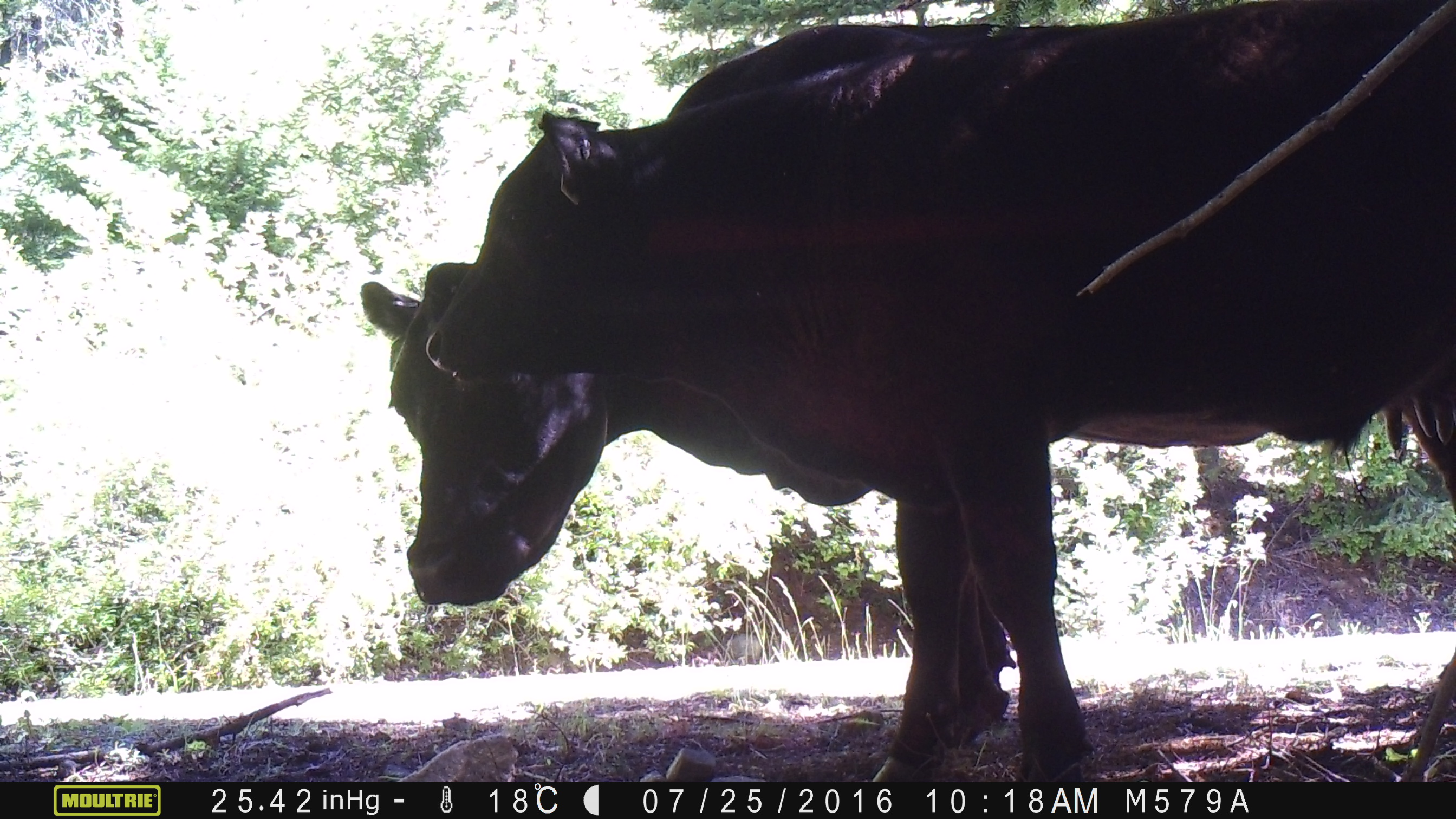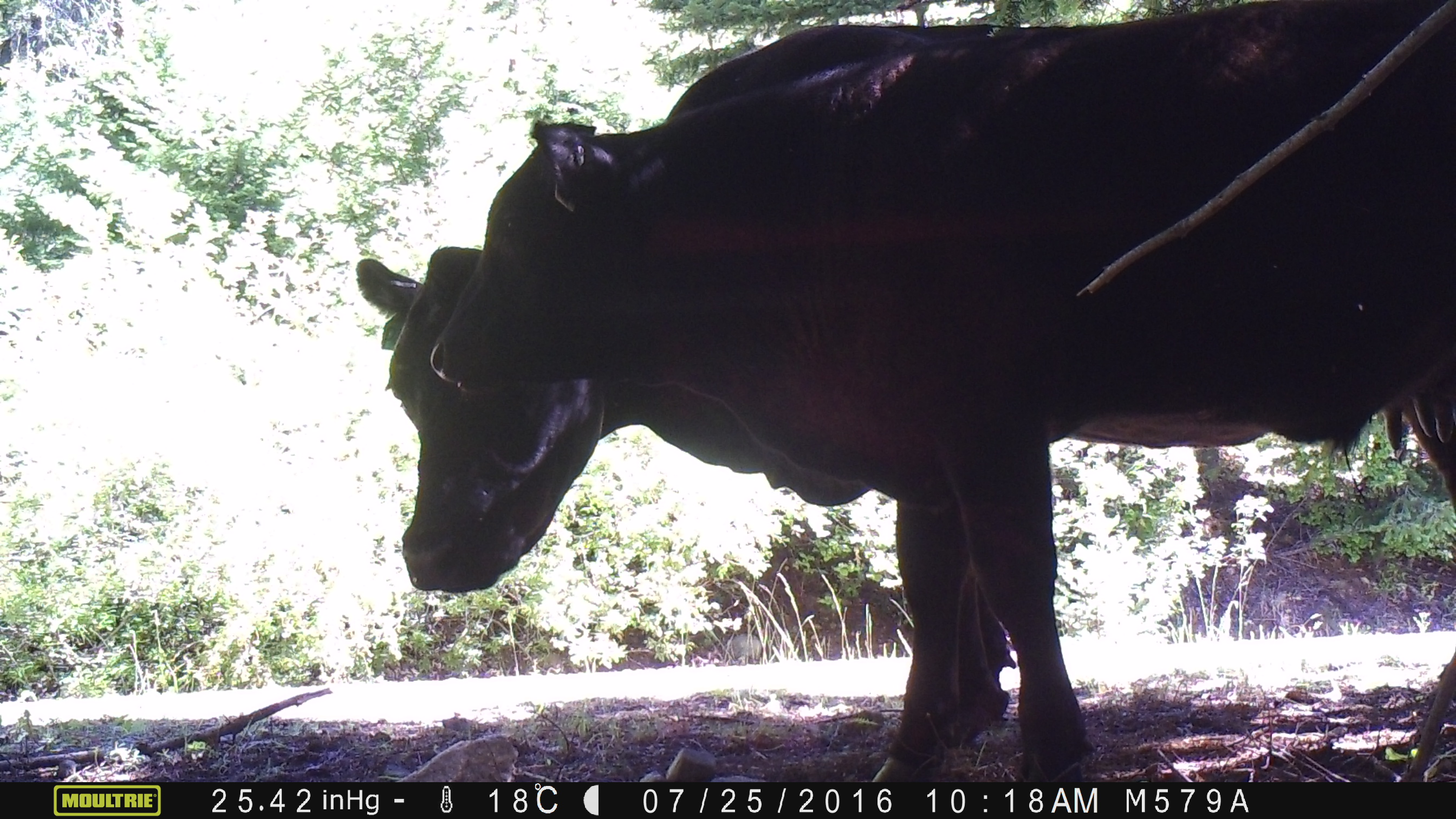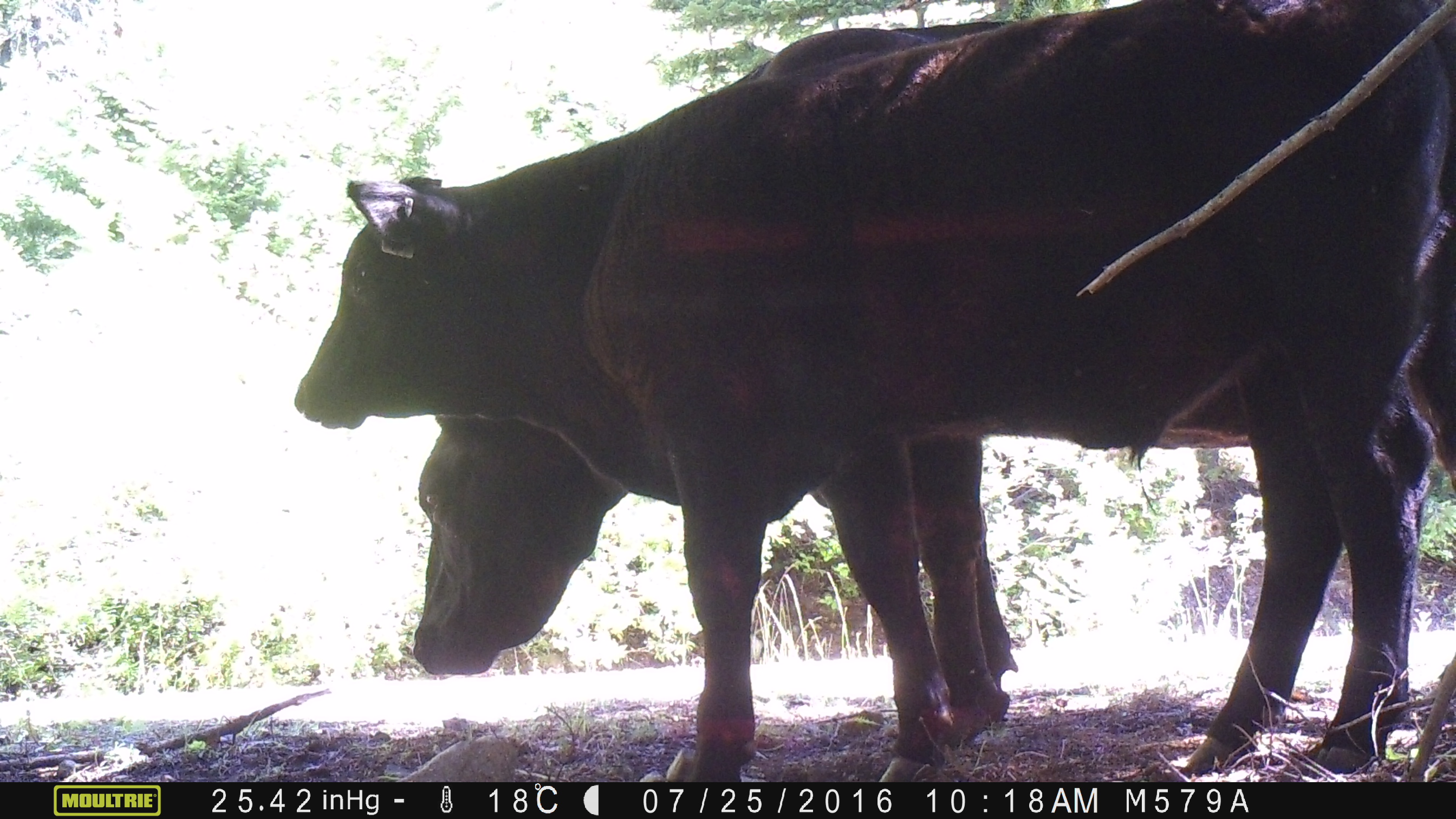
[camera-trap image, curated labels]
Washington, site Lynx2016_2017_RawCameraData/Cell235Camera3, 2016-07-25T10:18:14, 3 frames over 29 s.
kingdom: Animalia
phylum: Chordata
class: Mammalia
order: Artiodactyla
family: Bovidae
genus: Bos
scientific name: Bos taurus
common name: domestic cattle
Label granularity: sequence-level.